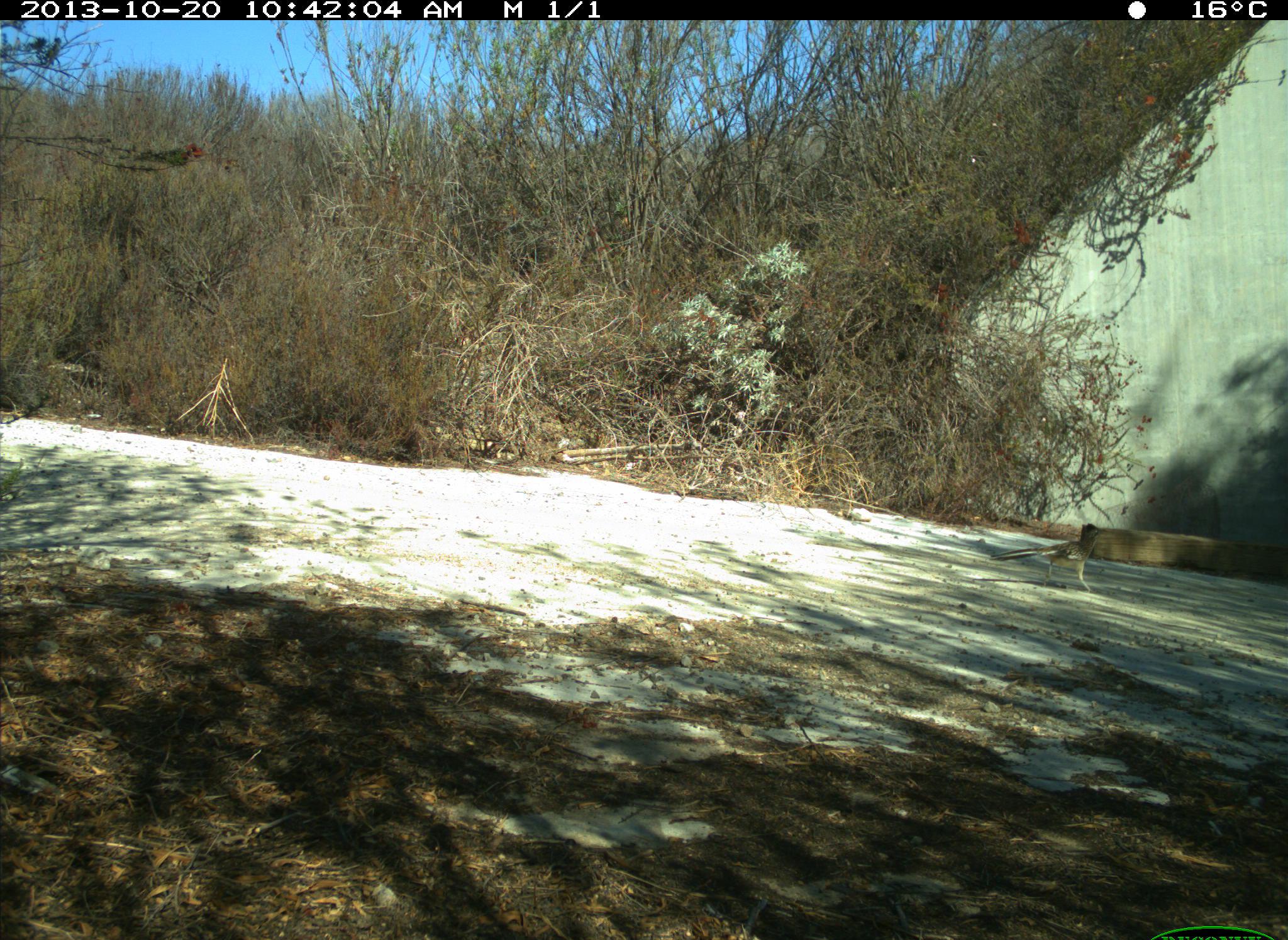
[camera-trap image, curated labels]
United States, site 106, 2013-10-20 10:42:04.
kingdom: Animalia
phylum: Chordata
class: Aves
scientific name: Aves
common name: bird